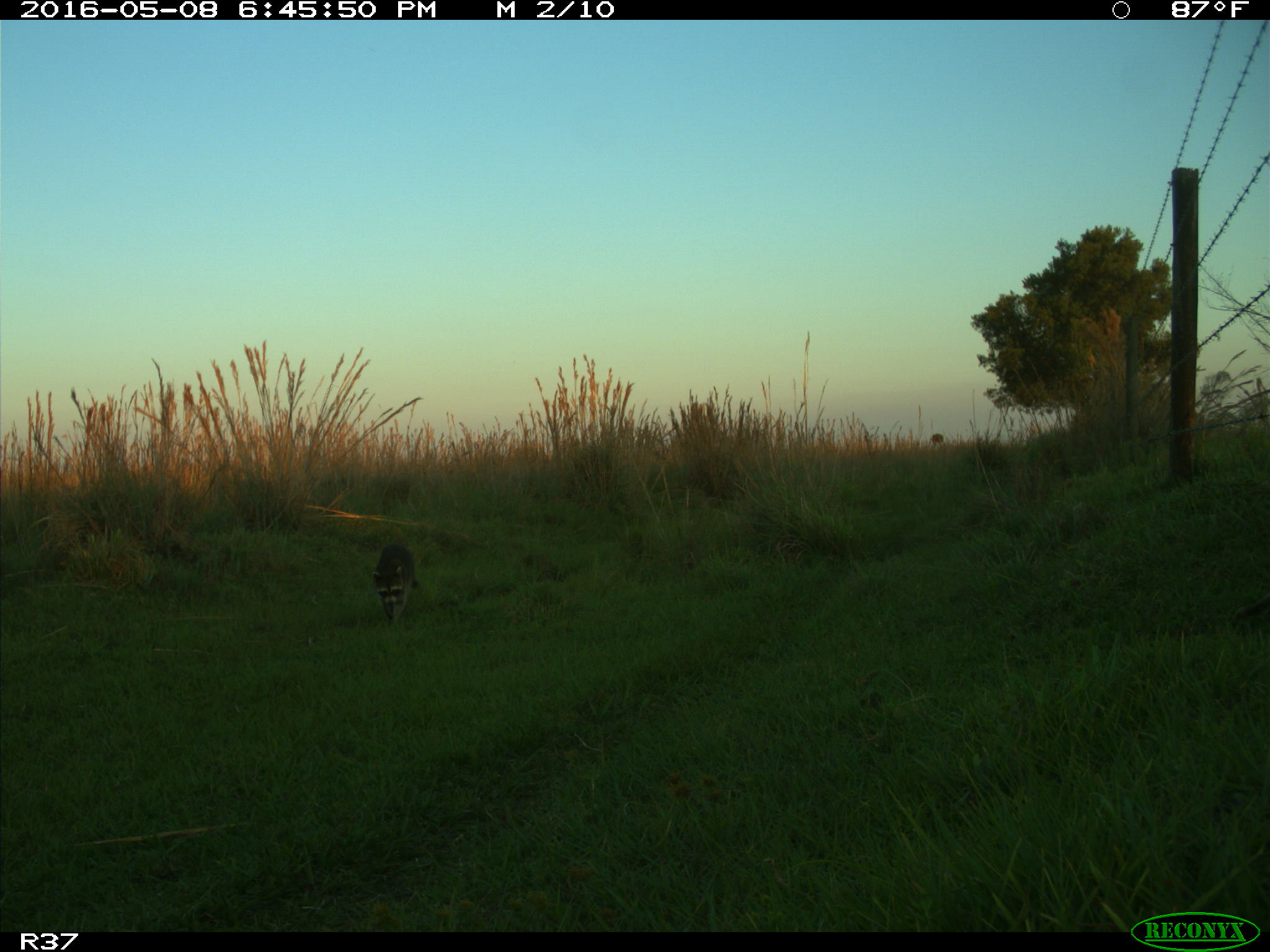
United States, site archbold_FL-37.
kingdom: Animalia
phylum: Chordata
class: Mammalia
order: Carnivora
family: Procyonidae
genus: Procyon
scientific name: Procyon lotor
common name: common raccoon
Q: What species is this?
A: Procyon lotor (common raccoon).